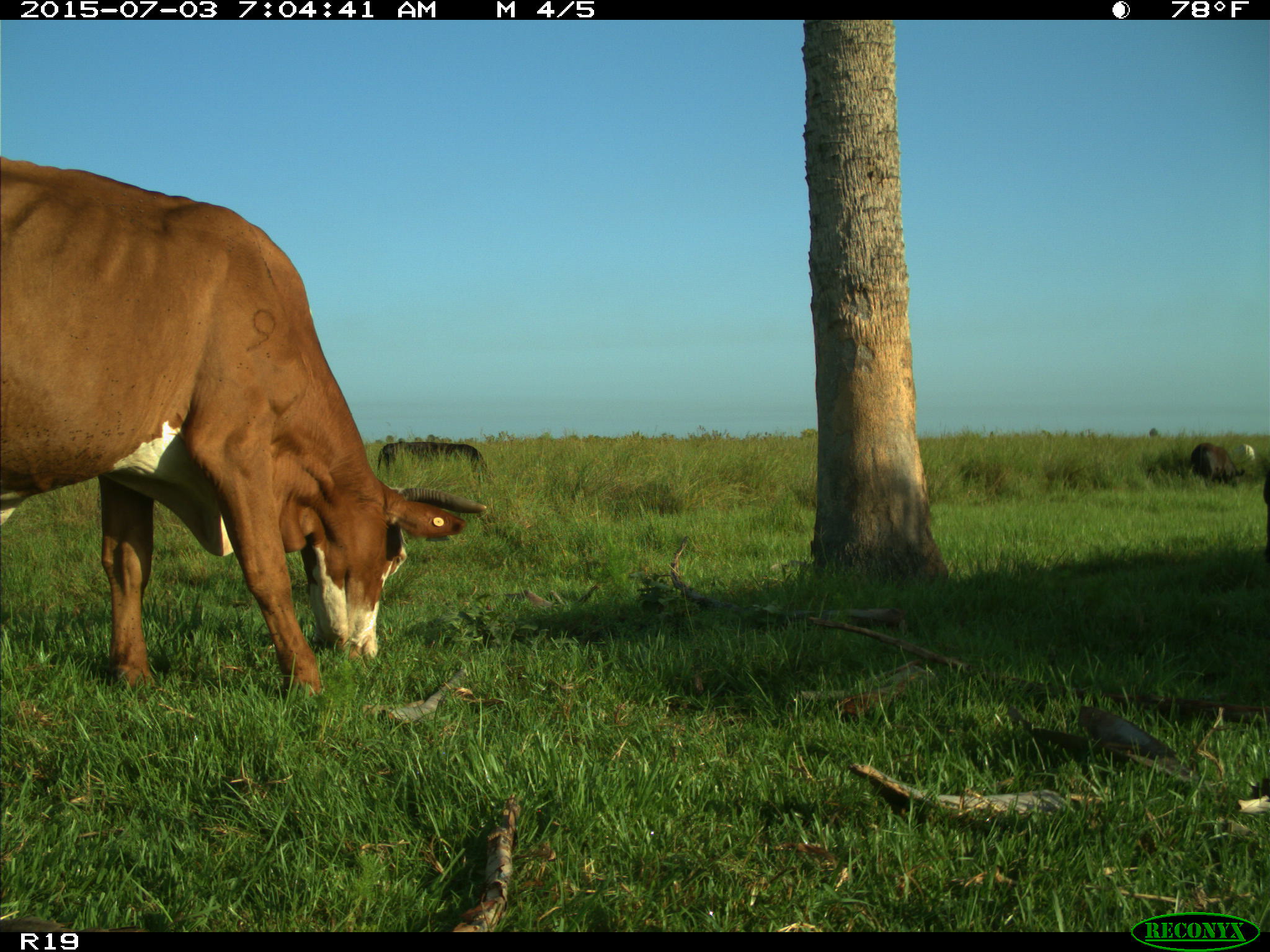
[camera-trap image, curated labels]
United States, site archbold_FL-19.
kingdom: Animalia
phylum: Chordata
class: Mammalia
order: Artiodactyla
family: Bovidae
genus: Bos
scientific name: Bos taurus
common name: domestic cow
Bos taurus (domestic cow).